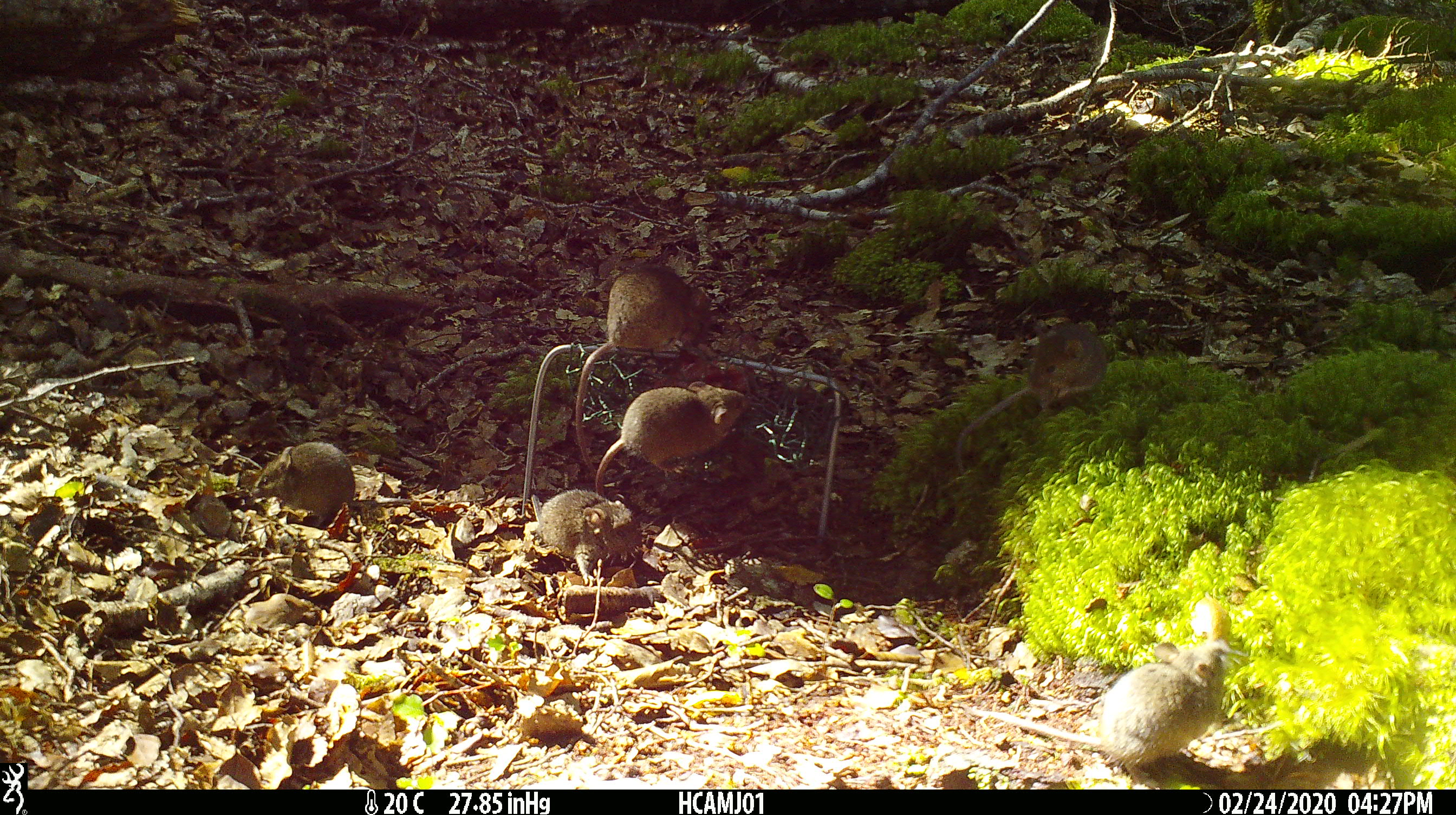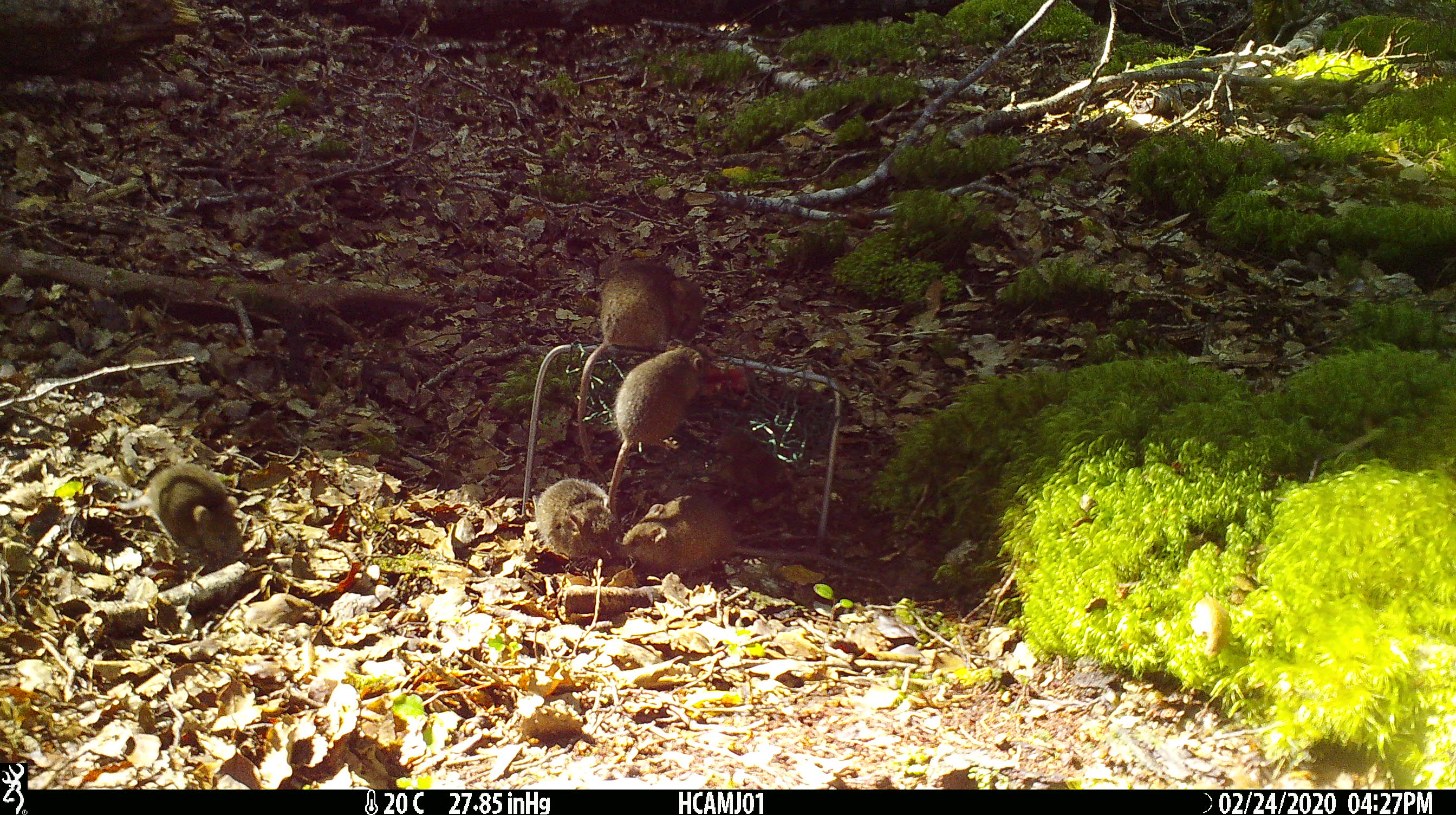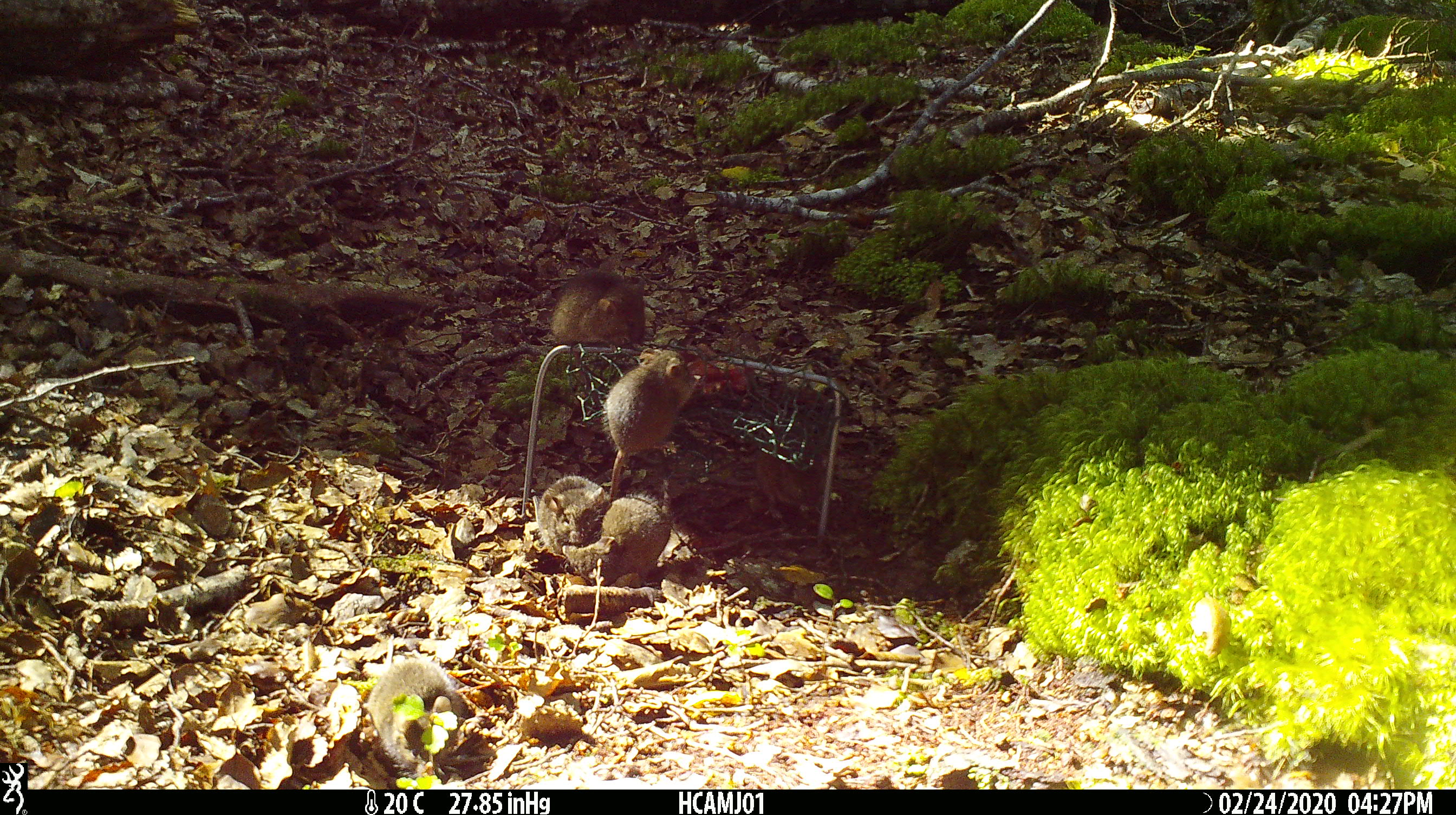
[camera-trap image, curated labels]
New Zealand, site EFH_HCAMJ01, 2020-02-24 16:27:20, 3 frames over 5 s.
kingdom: Animalia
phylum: Chordata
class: Mammalia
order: Rodentia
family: Muridae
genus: Mus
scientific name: Mus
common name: mouse